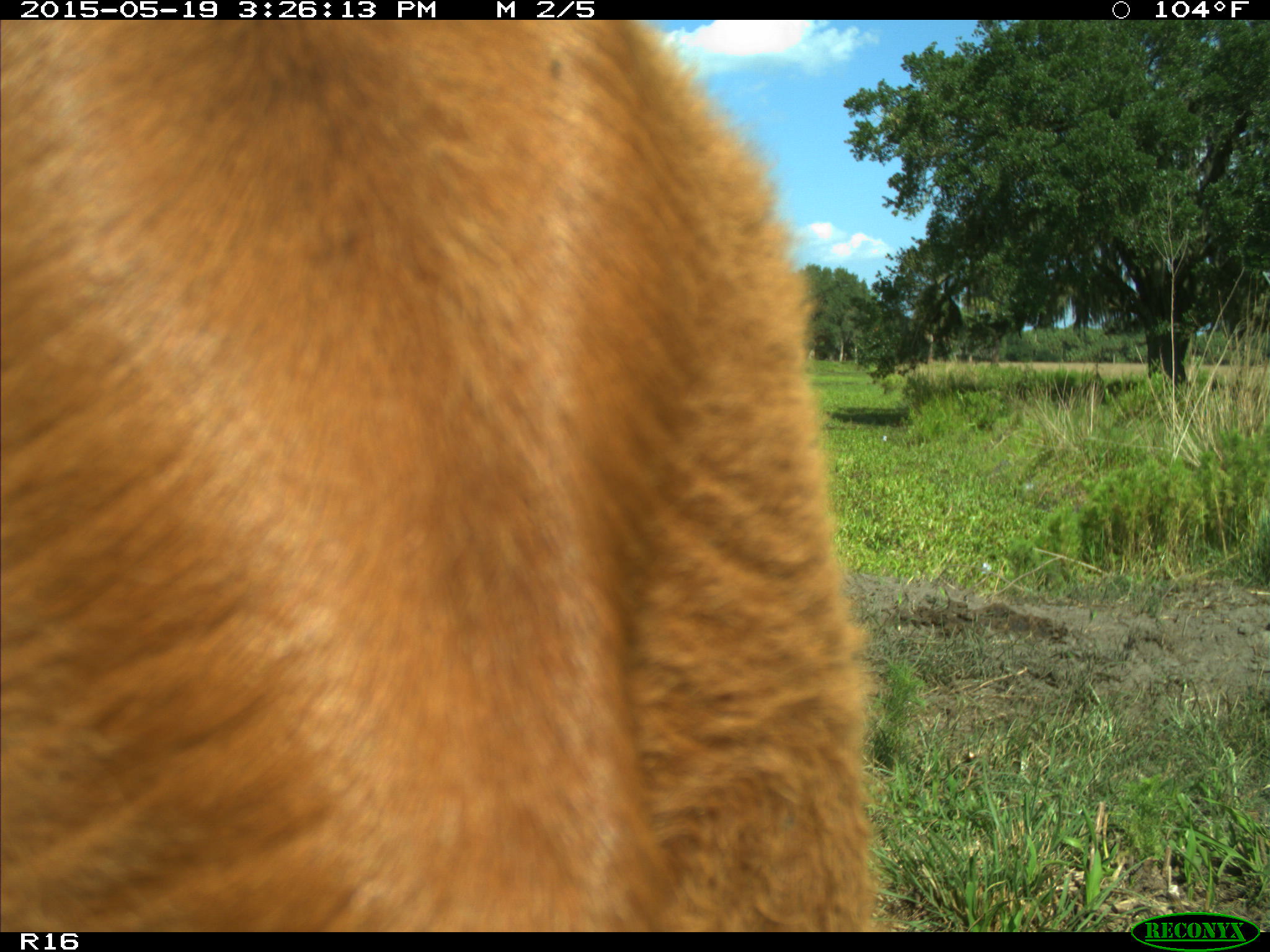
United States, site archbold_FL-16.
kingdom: Animalia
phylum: Chordata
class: Mammalia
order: Artiodactyla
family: Bovidae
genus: Bos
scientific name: Bos taurus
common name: domestic cow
Bos taurus (domestic cow).